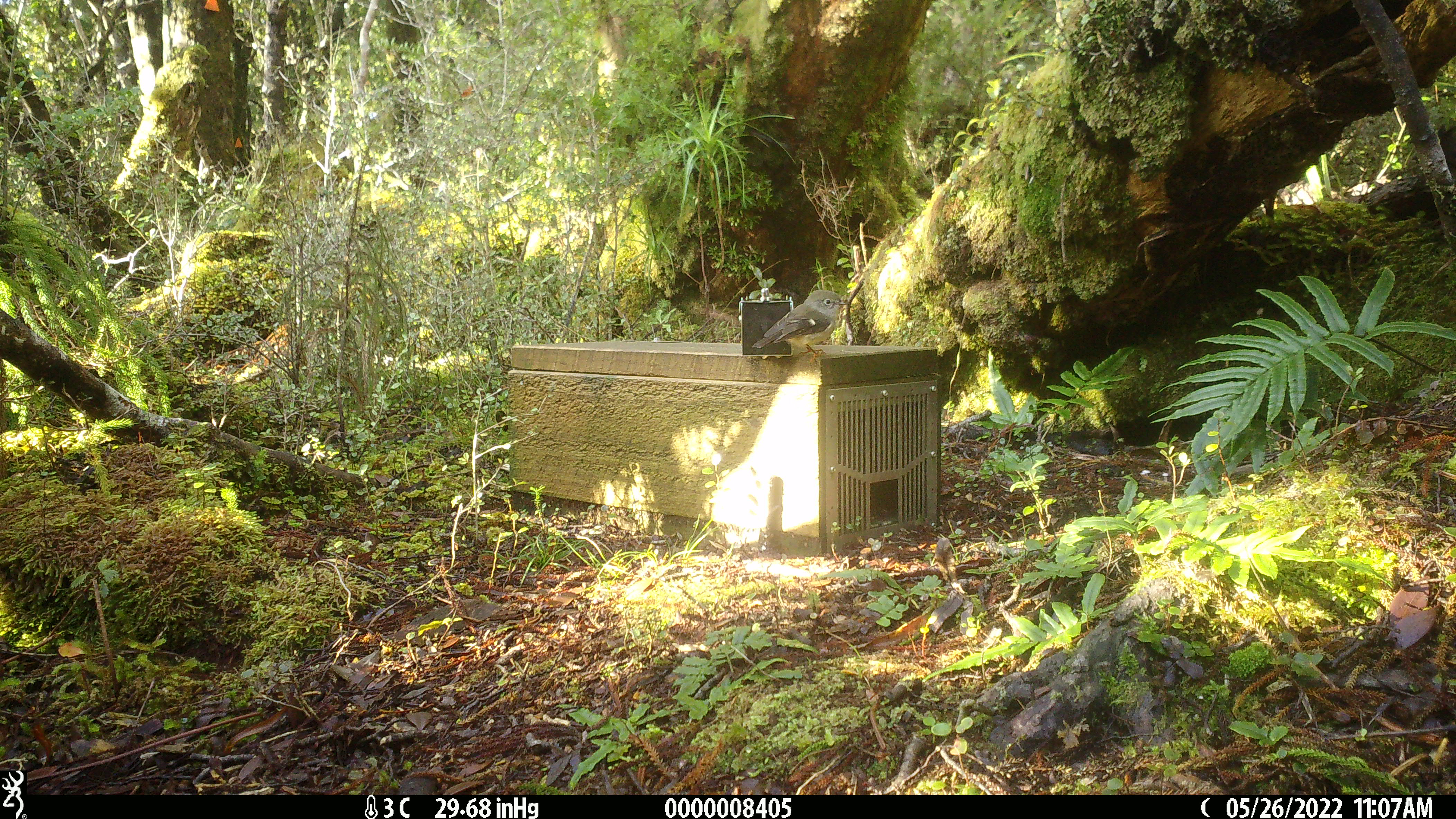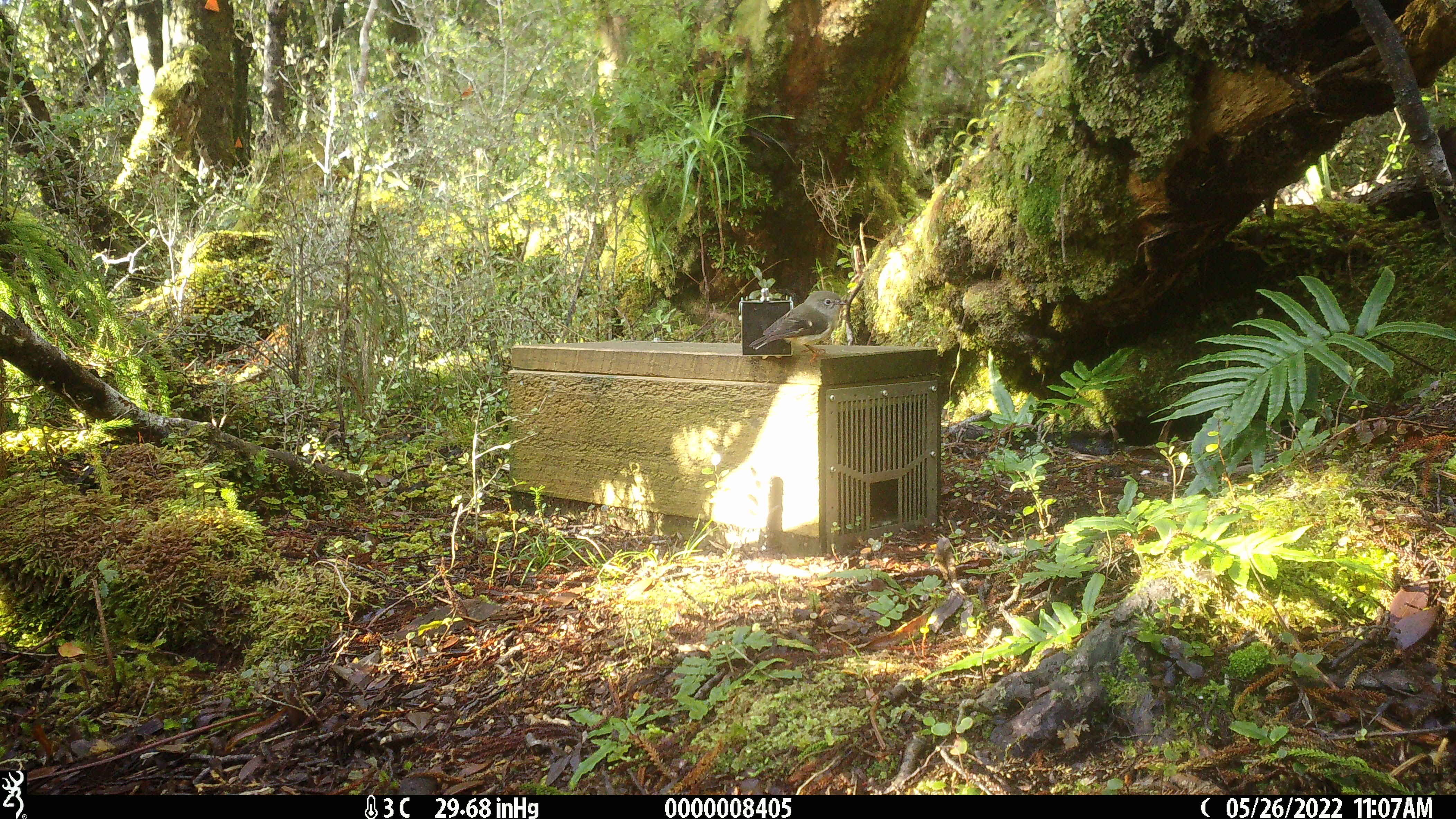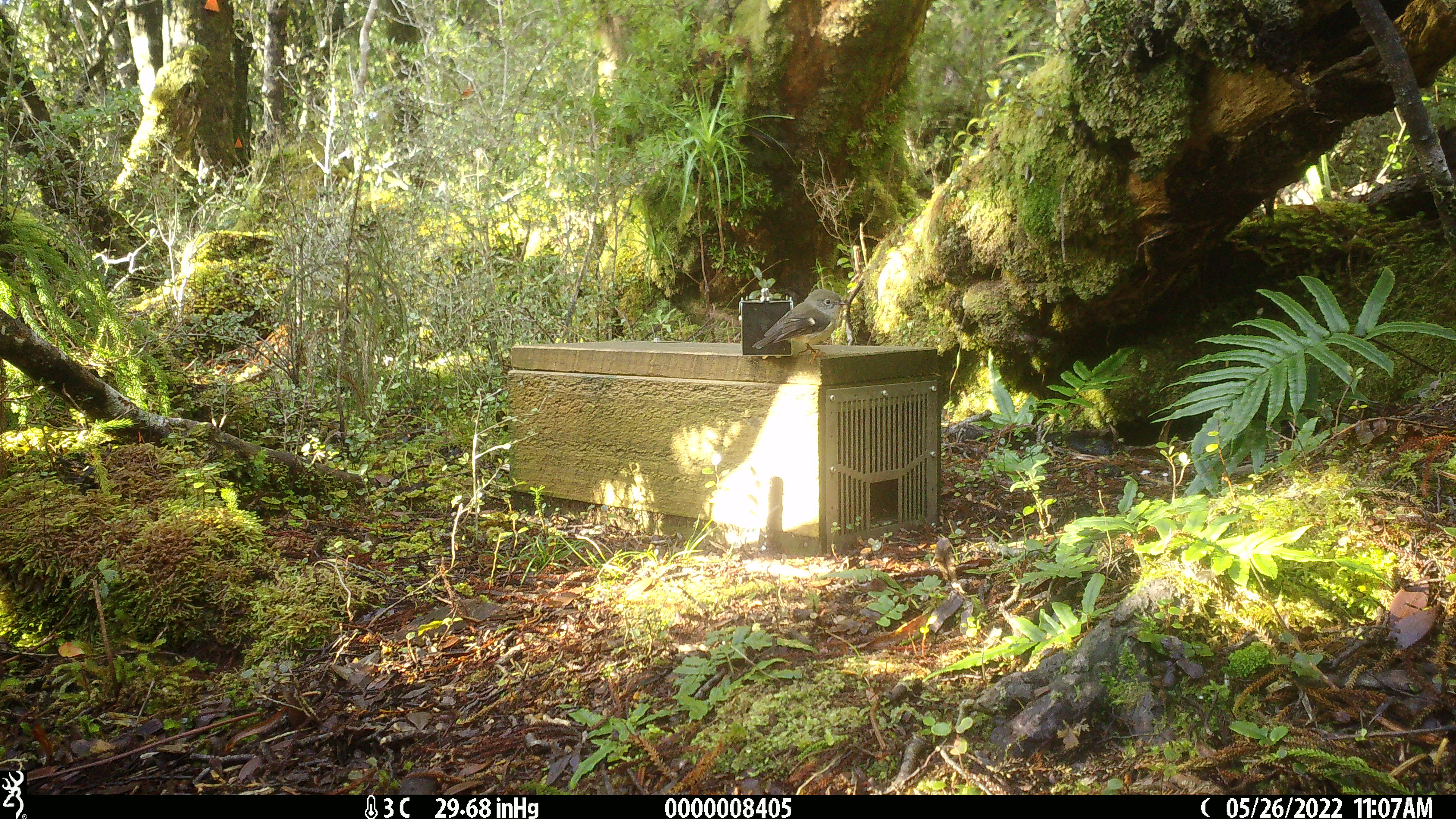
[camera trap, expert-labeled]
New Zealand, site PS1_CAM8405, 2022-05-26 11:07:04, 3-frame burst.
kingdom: Animalia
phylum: Chordata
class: Aves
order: Passeriformes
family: Petroicidae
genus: Petroica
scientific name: Petroica macrocephala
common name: tomtit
Tomtit (Petroica macrocephala).